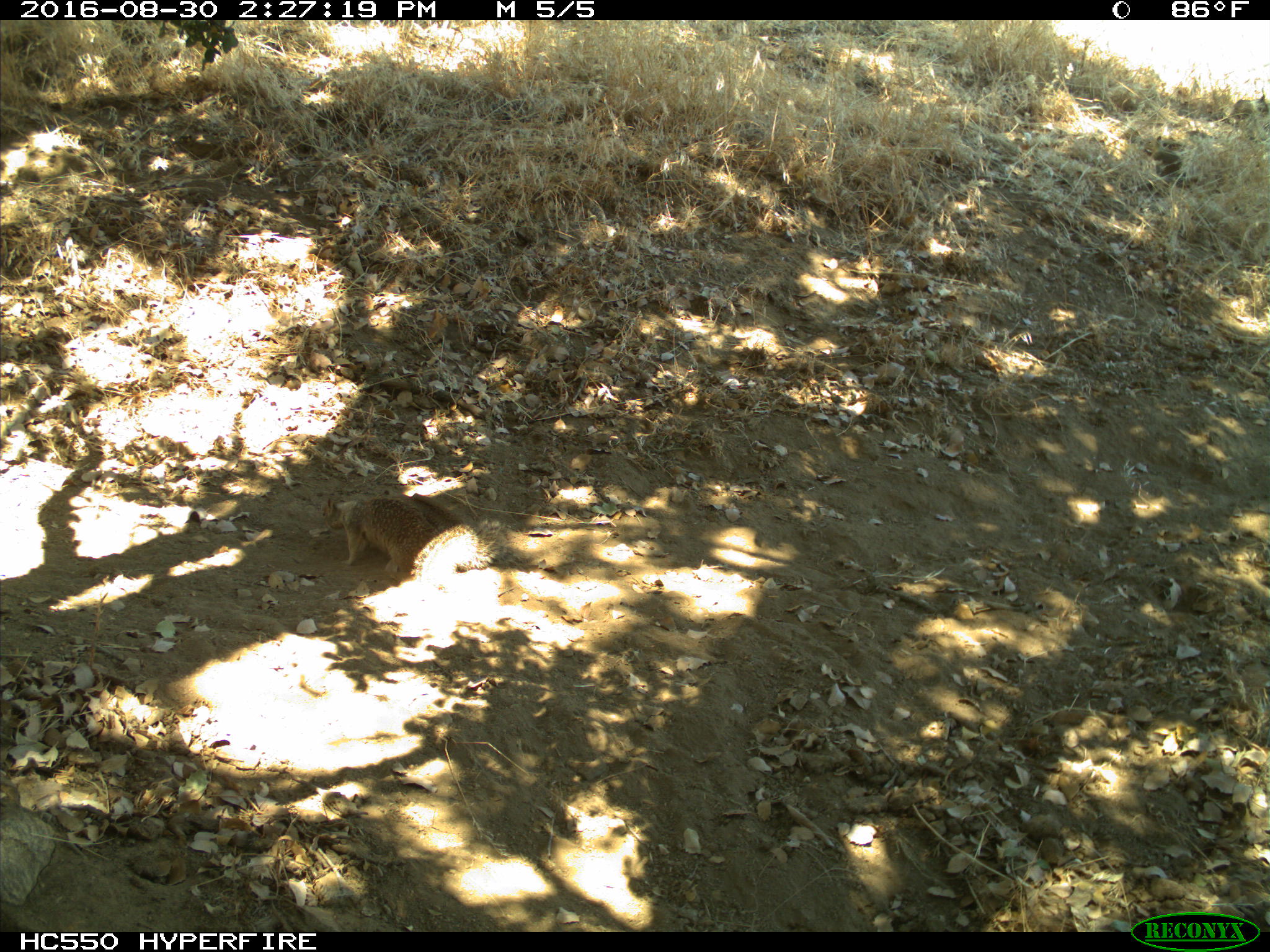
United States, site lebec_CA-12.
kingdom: Animalia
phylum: Chordata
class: Mammalia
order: Rodentia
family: Sciuridae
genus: Otospermophilus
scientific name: Otospermophilus beecheyi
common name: california ground squirrel